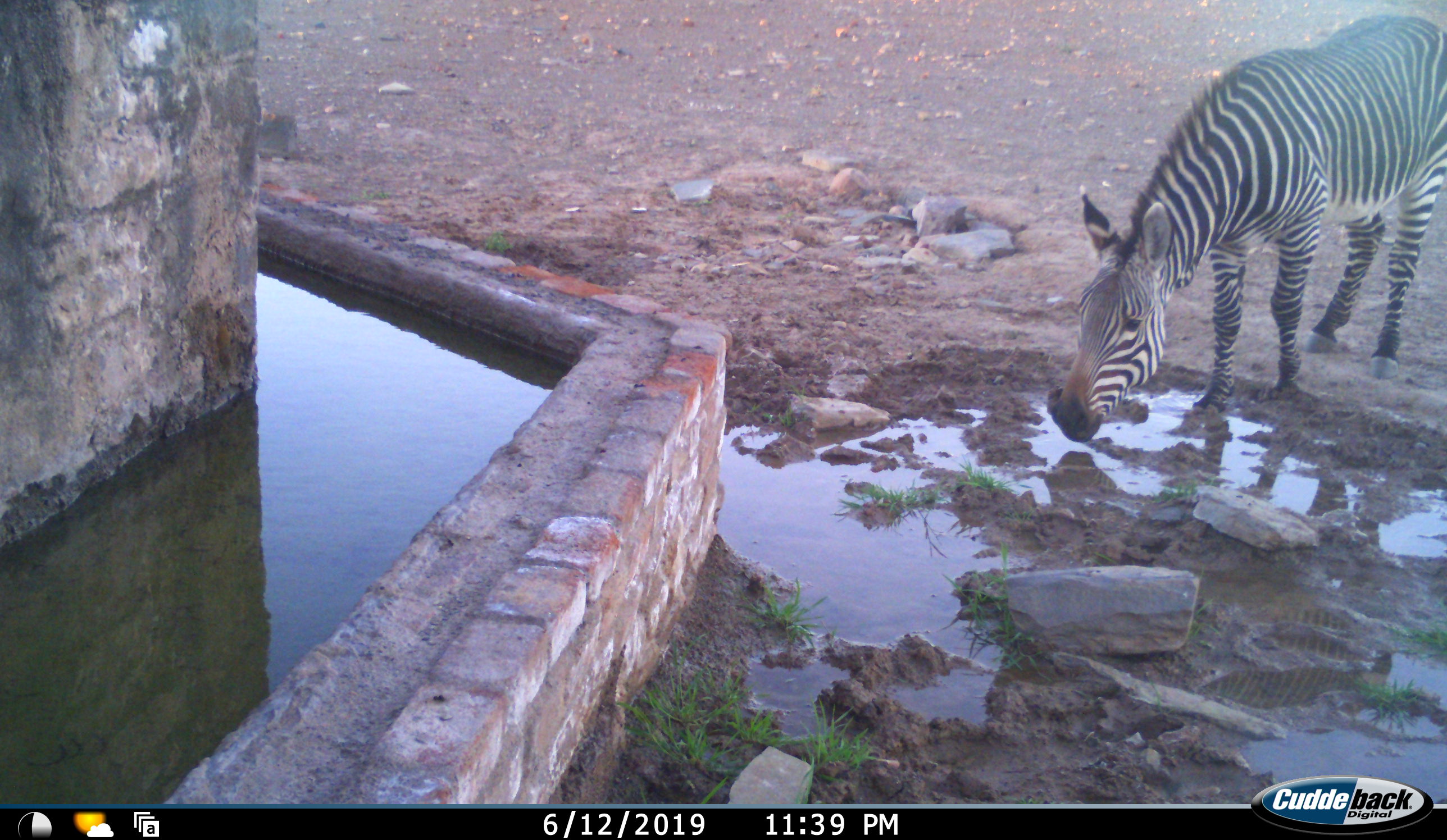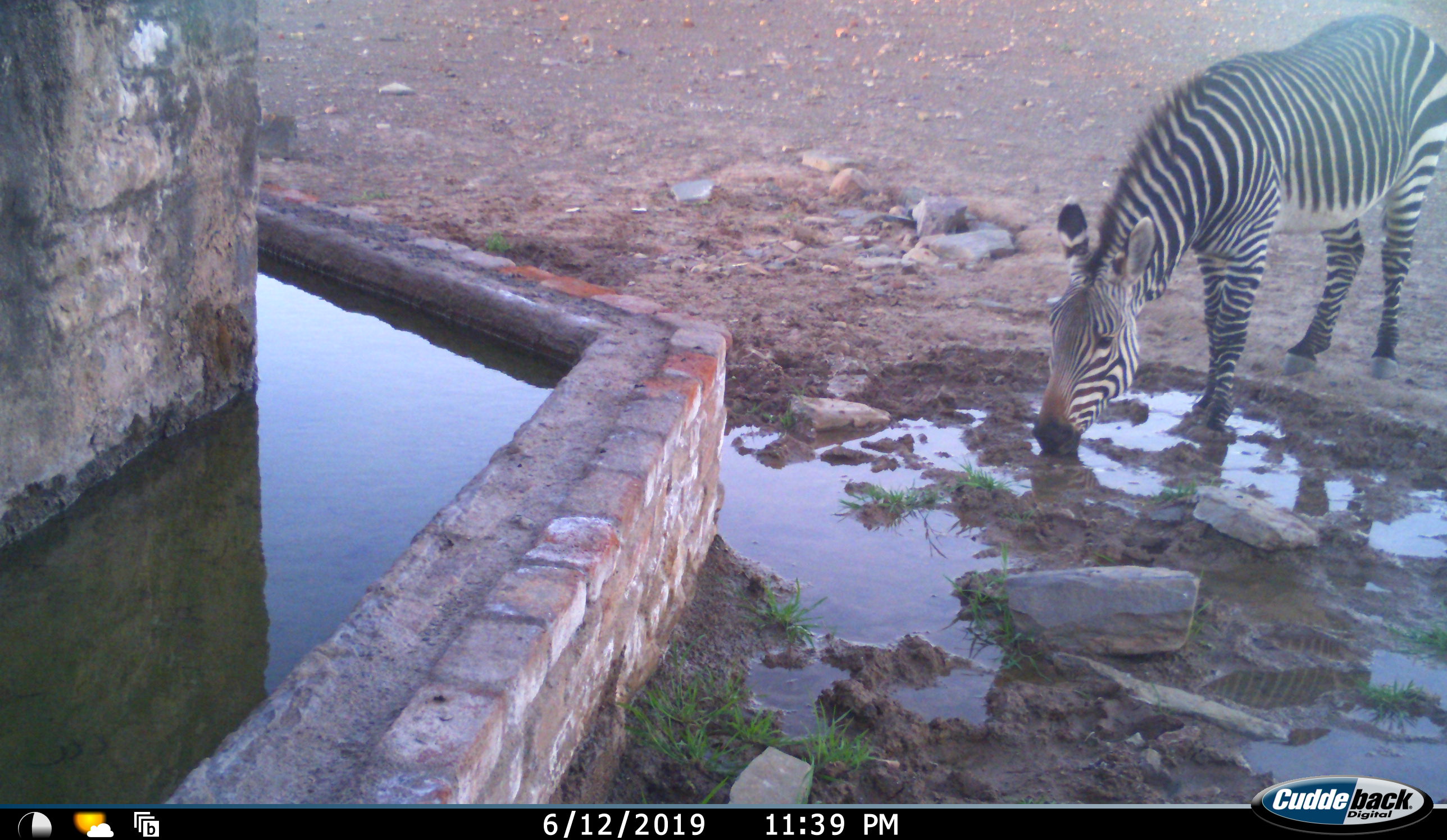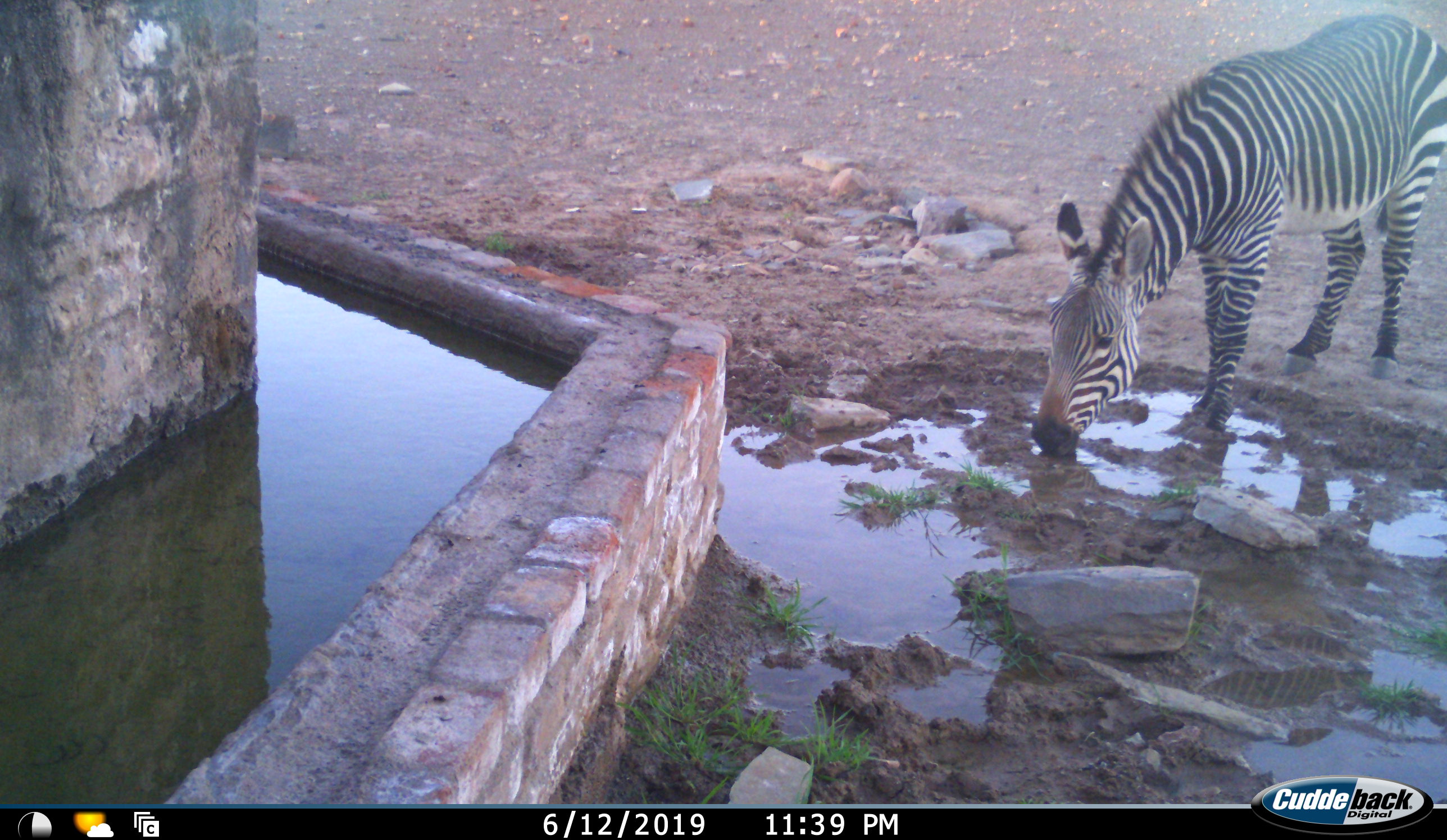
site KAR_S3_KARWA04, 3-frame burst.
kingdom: Animalia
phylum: Chordata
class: Mammalia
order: Perissodactyla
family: Equidae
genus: Equus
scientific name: Equus zebra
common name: mountain zebra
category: zebramountain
Zebramountain (mountain zebra) (Equus zebra), count 1. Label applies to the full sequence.